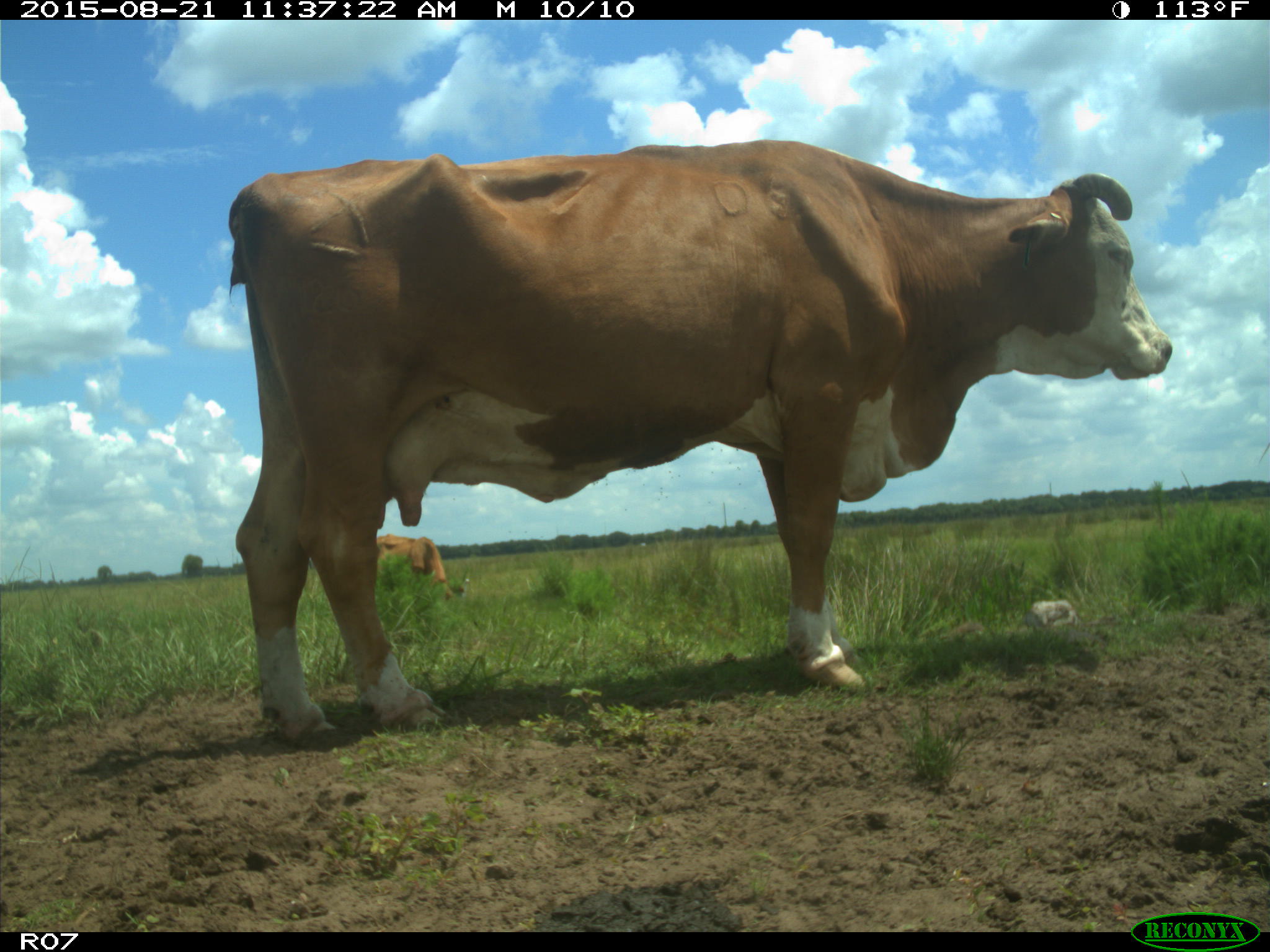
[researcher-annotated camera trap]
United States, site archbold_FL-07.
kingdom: Animalia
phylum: Chordata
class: Mammalia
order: Artiodactyla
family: Bovidae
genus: Bos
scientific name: Bos taurus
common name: domestic cow